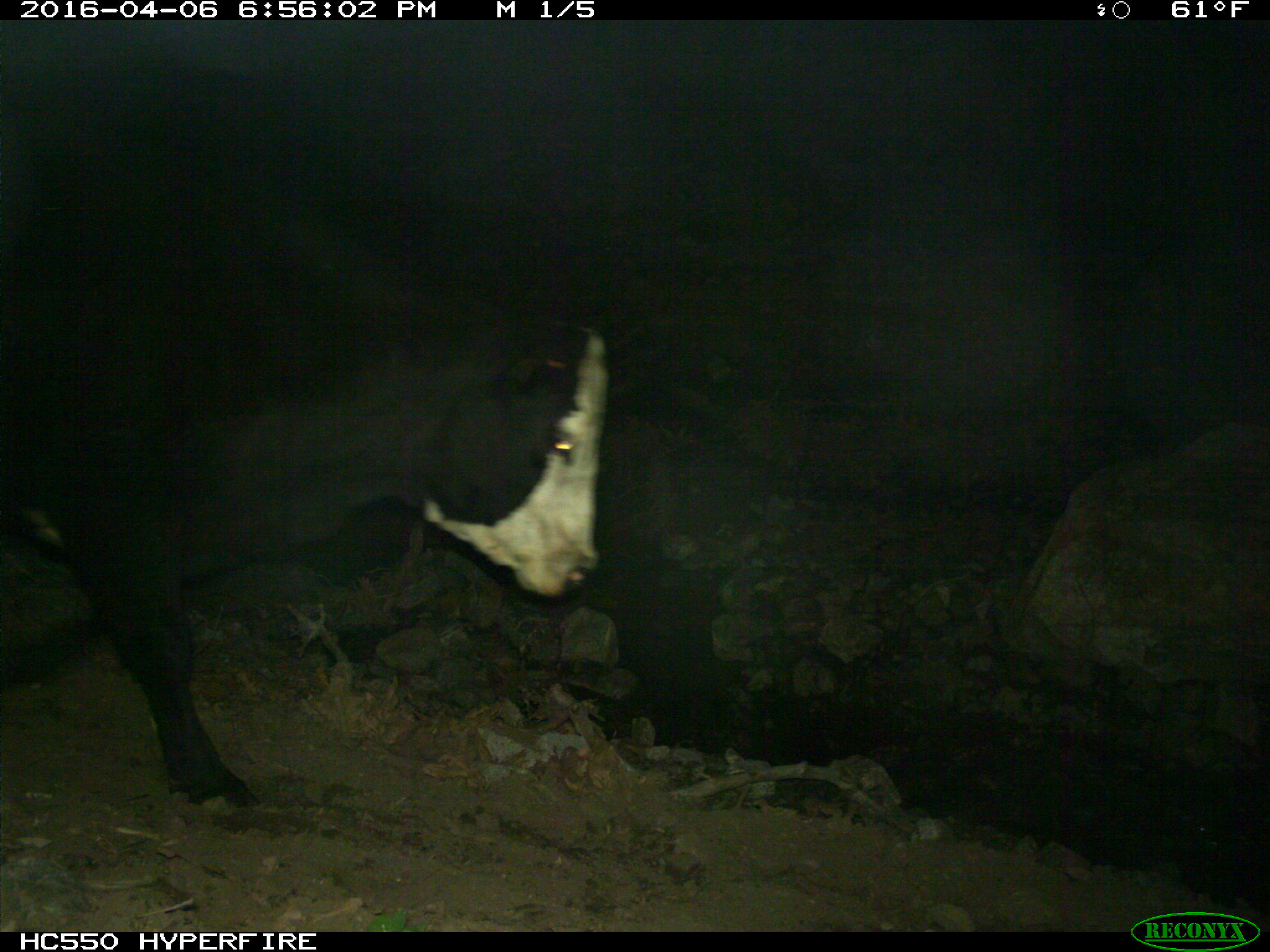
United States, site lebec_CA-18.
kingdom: Animalia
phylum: Chordata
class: Mammalia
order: Artiodactyla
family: Bovidae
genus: Bos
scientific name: Bos taurus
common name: domestic cow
Bos taurus (domestic cow).